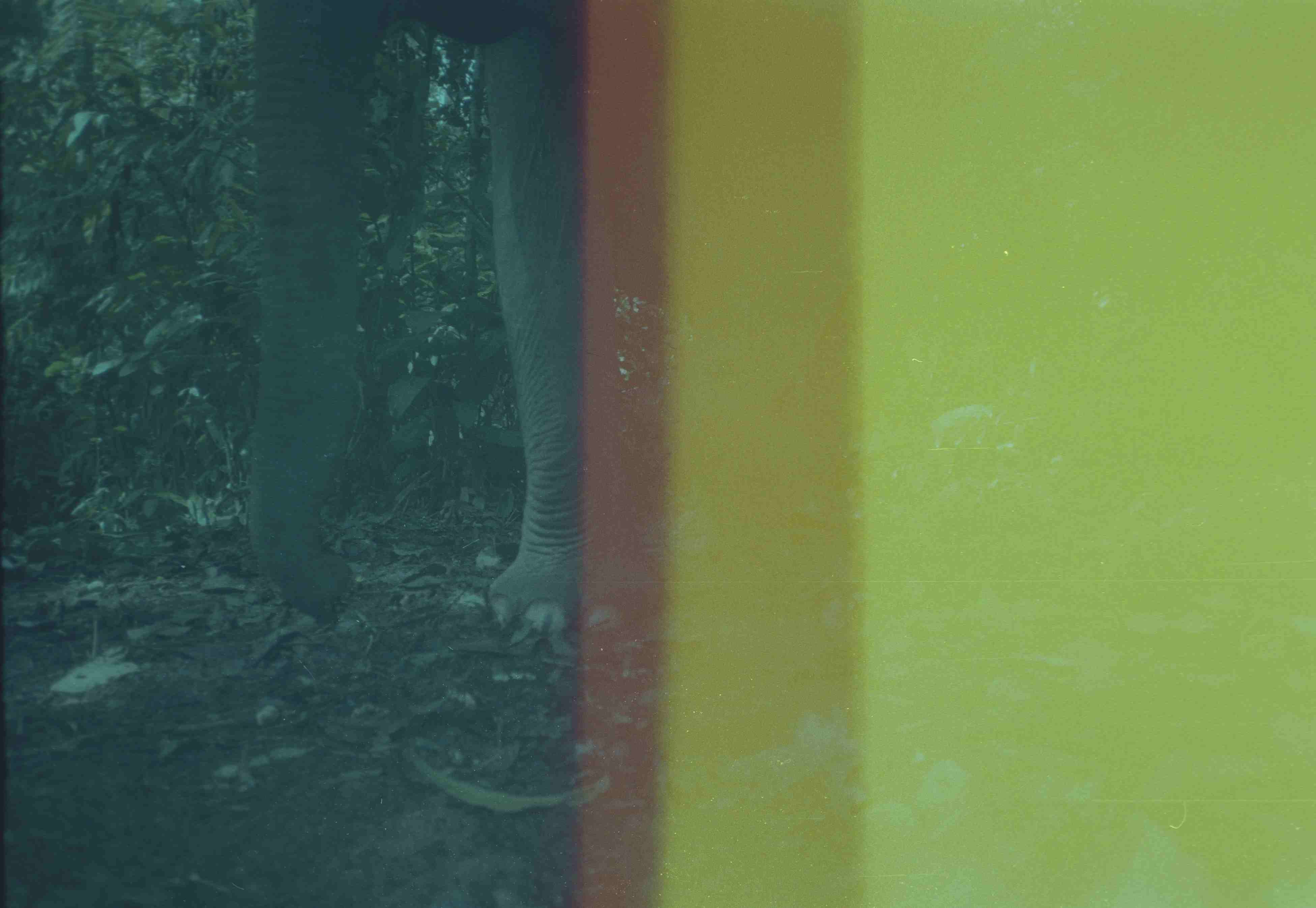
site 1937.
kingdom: Animalia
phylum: Chordata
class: Mammalia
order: Proboscidea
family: Elephantidae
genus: Elephas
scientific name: Elephas maximus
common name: asian elephant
Elephas maximus (asian elephant), count 1.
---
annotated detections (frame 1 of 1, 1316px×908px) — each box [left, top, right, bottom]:
elephas maximus: [241, 1, 586, 643]